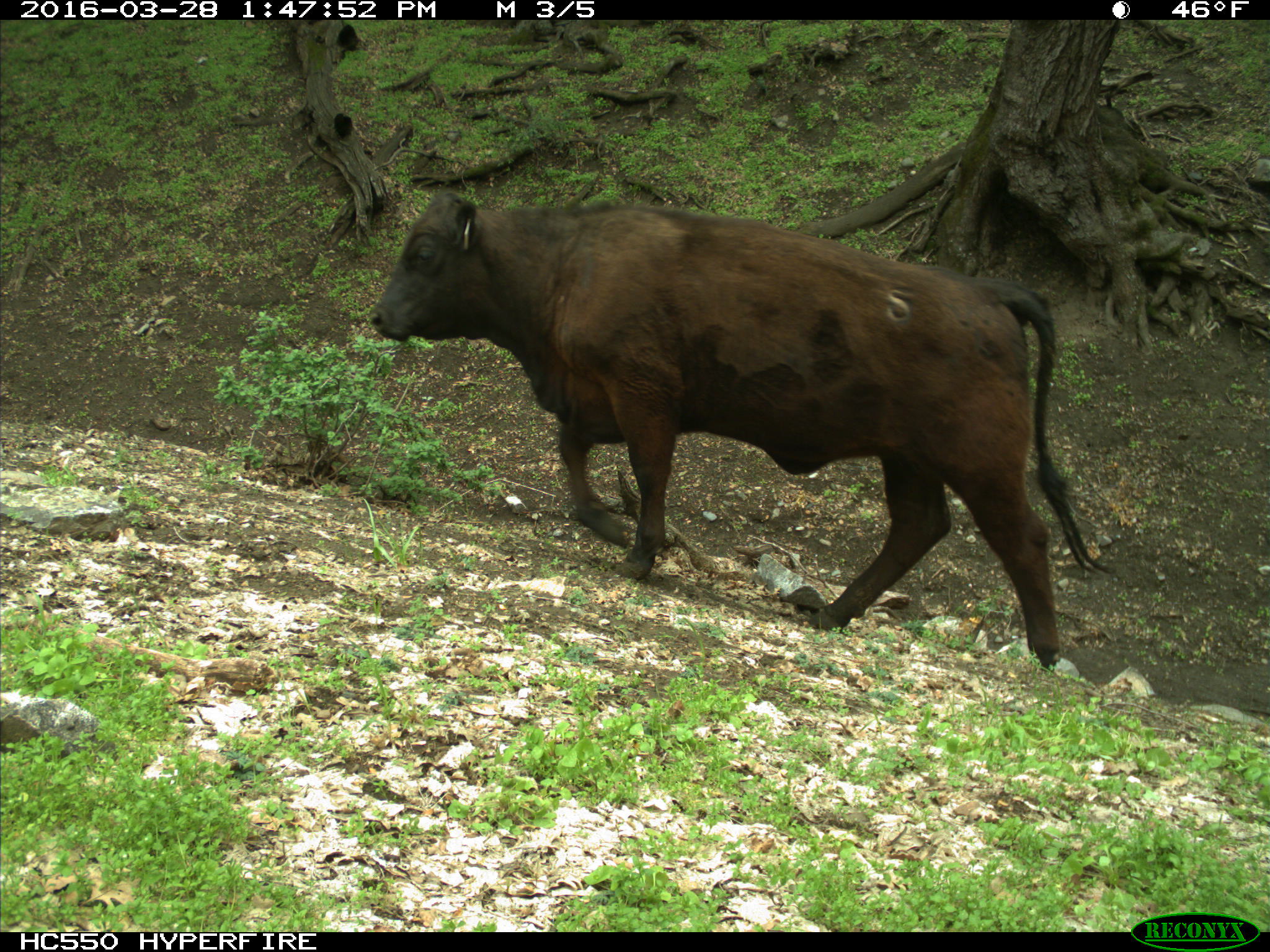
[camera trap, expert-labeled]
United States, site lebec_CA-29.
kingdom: Animalia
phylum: Chordata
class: Mammalia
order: Artiodactyla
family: Bovidae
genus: Bos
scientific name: Bos taurus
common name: domestic cow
Bos taurus (domestic cow).